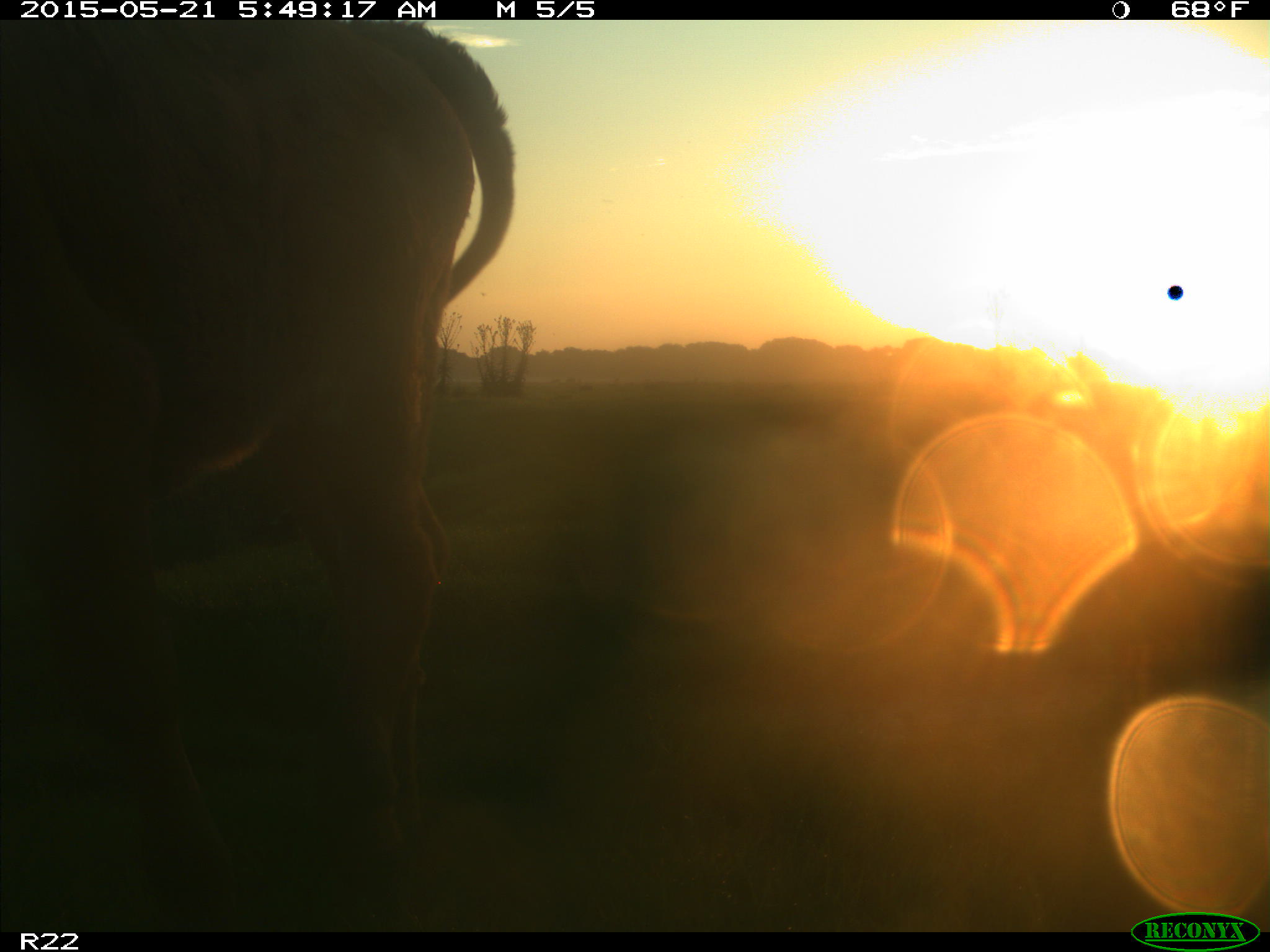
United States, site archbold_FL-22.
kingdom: Animalia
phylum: Chordata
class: Mammalia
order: Artiodactyla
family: Bovidae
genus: Bos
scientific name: Bos taurus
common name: domestic cow